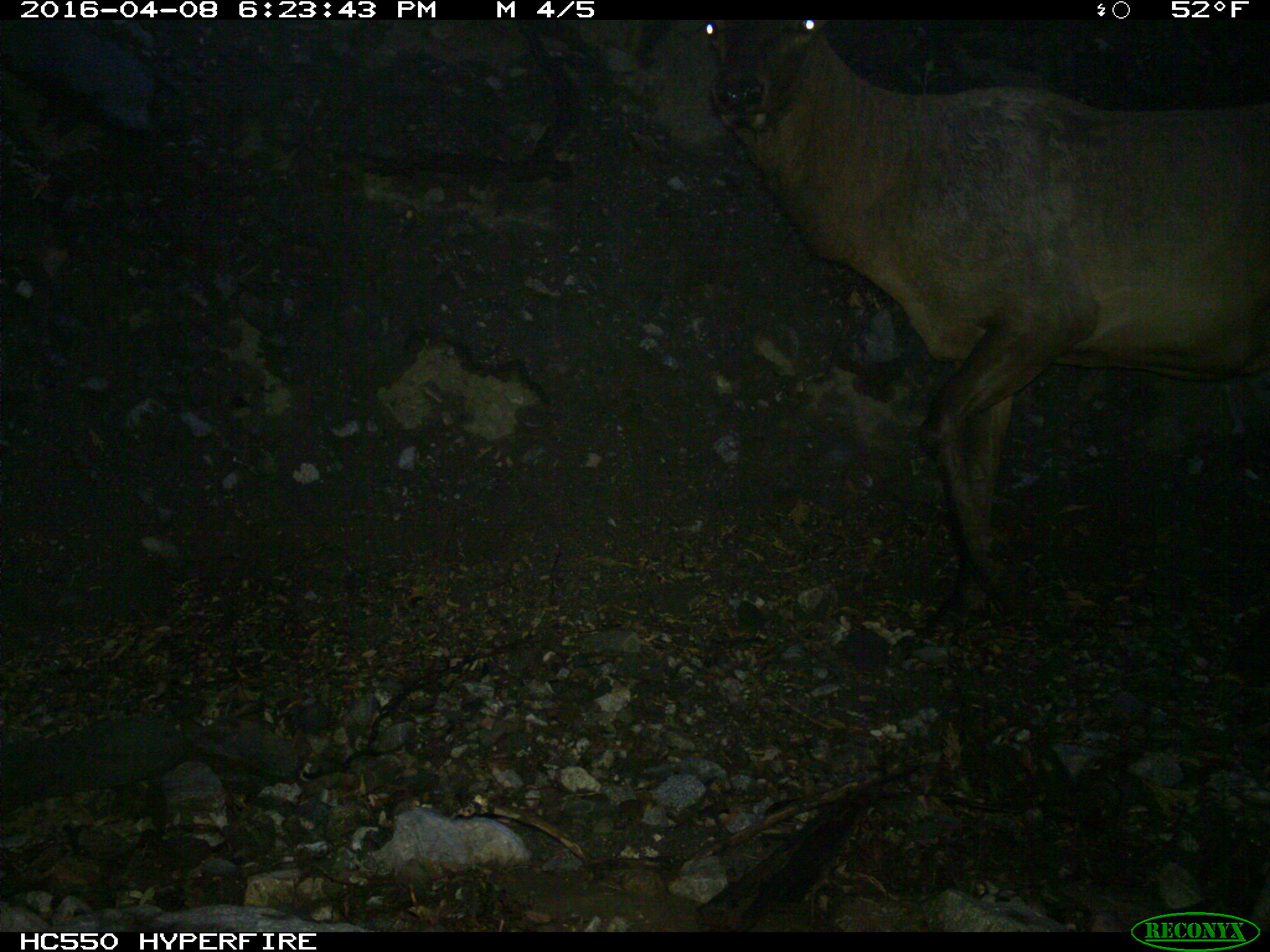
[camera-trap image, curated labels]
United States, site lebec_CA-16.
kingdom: Animalia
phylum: Chordata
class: Mammalia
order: Artiodactyla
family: Cervidae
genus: Cervus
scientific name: Cervus canadensis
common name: elk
Cervus canadensis (elk).